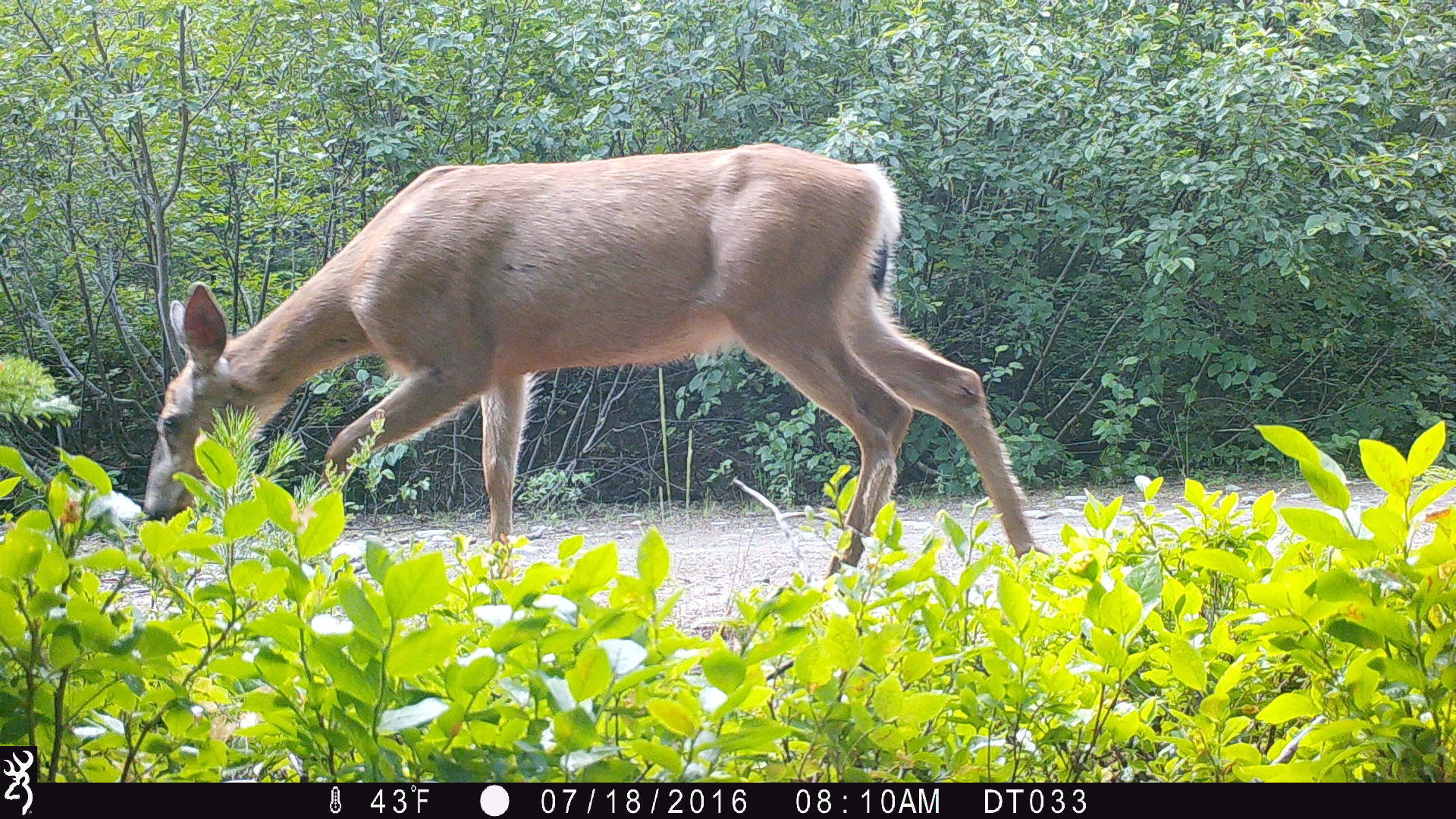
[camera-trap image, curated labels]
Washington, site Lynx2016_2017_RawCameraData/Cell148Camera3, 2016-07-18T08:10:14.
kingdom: Animalia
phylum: Chordata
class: Mammalia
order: Artiodactyla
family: Cervidae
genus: Odocoileus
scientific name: Odocoileus hemionus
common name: mule deer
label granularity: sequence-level